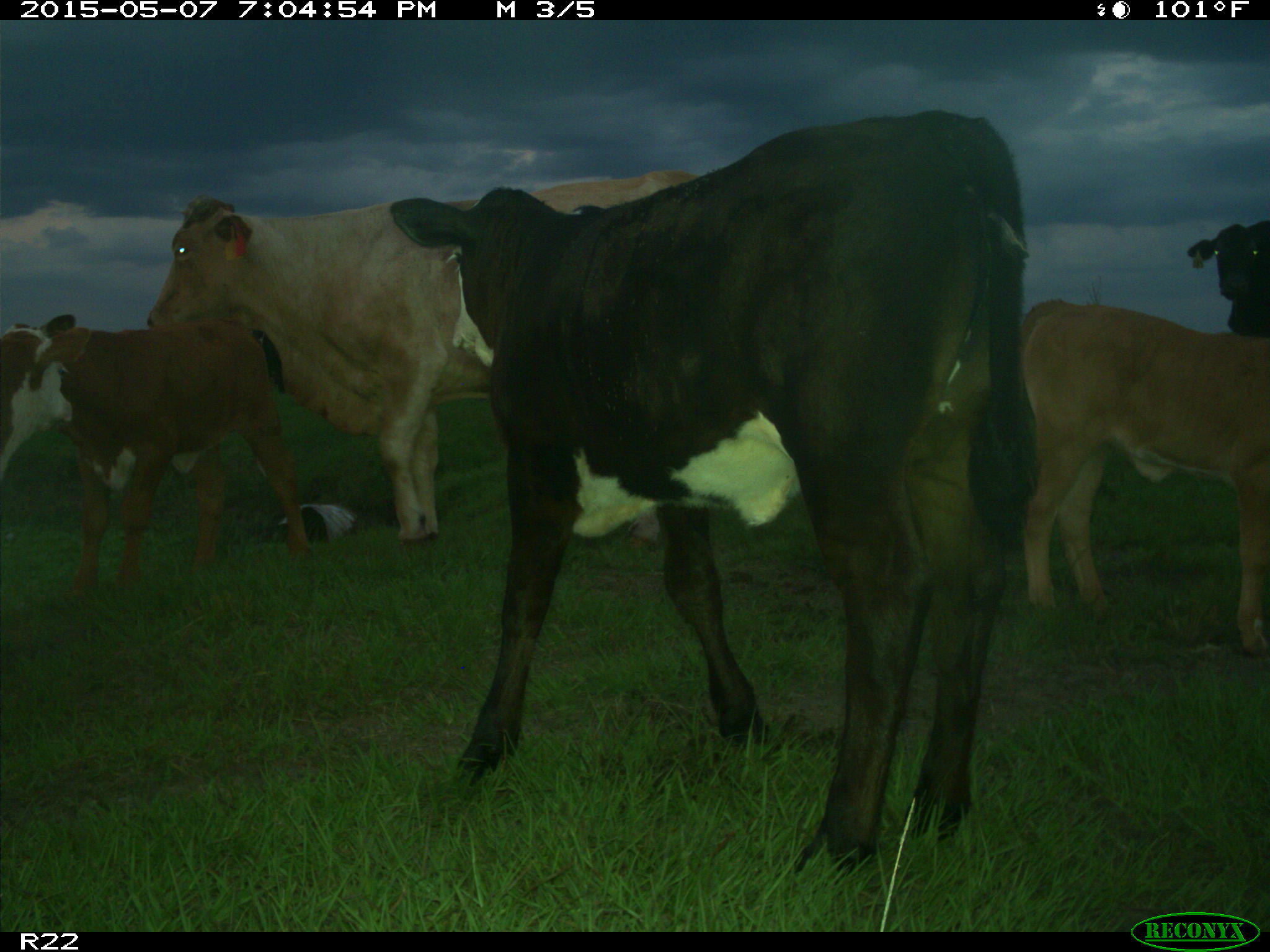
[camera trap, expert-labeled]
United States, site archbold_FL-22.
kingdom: Animalia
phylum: Chordata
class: Mammalia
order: Artiodactyla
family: Bovidae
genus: Bos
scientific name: Bos taurus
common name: domestic cow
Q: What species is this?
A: Bos taurus (domestic cow).